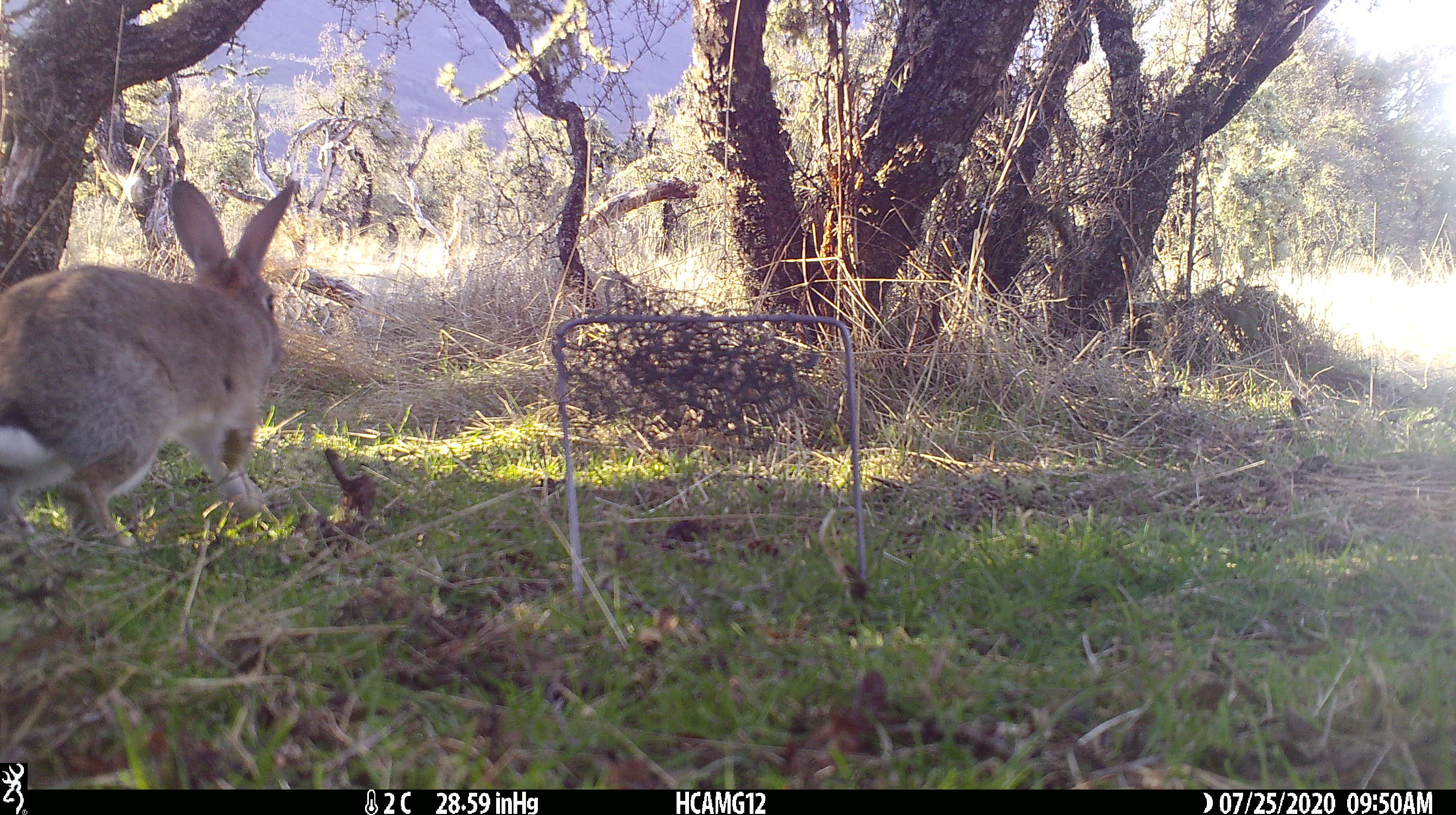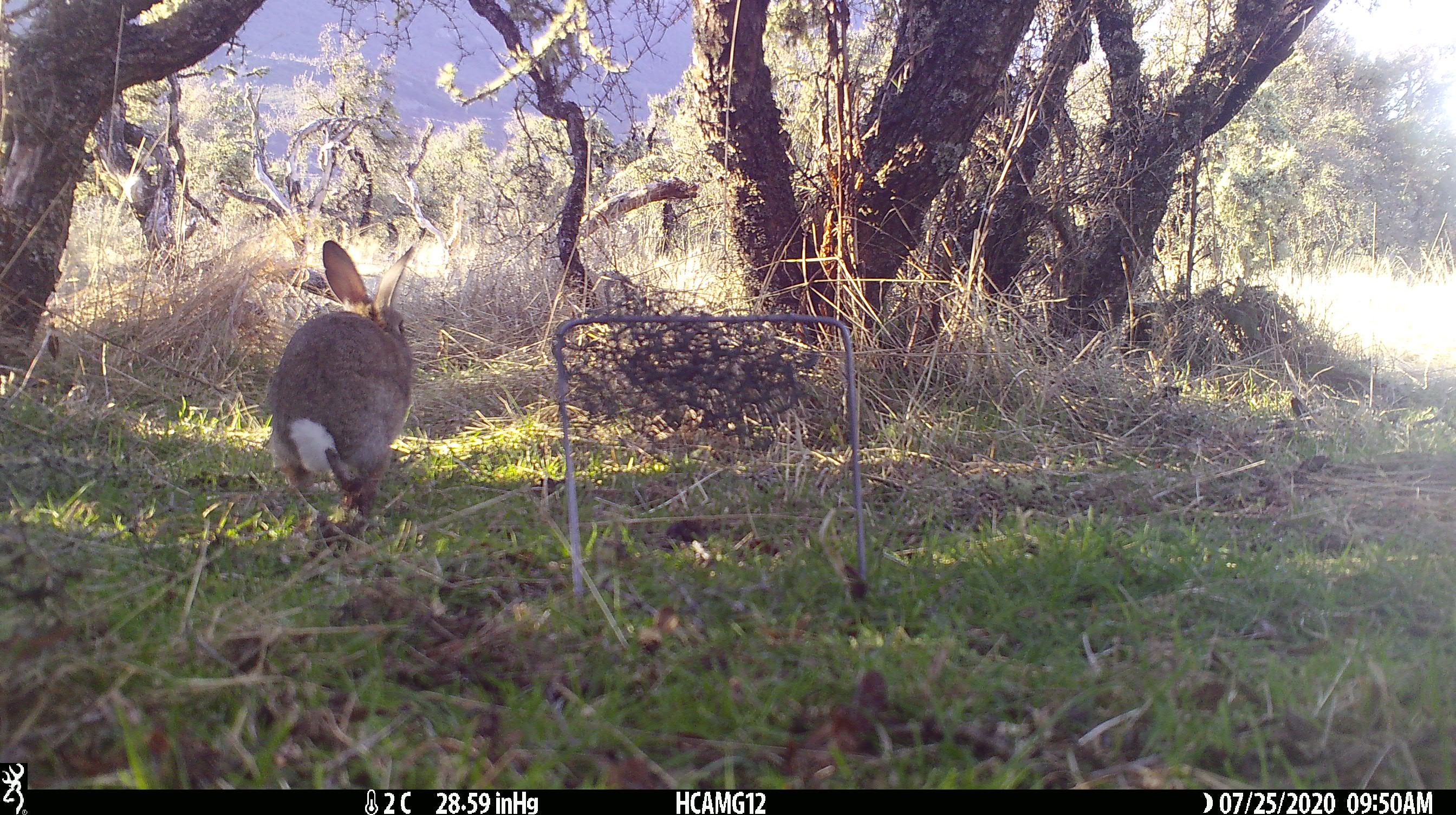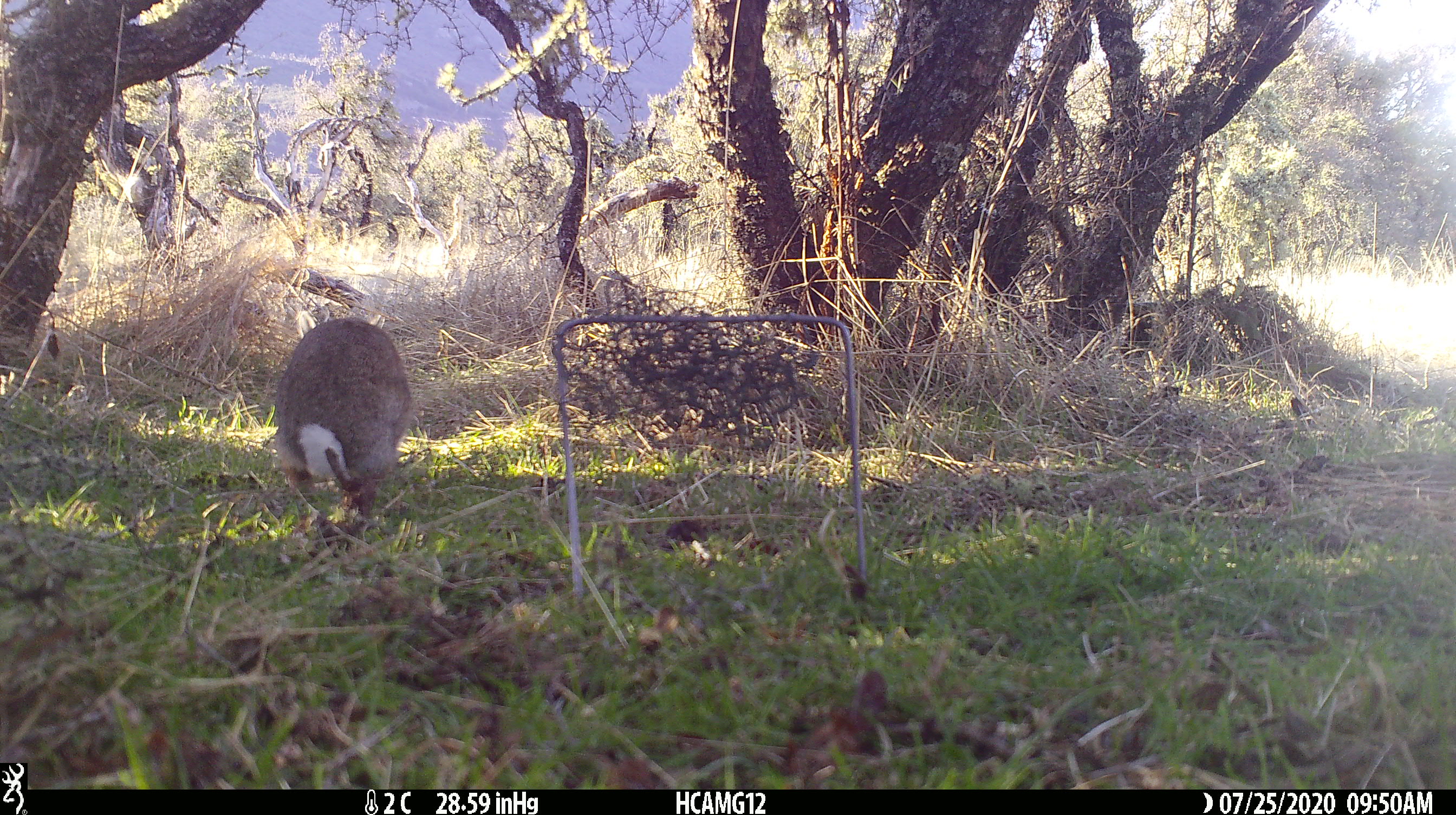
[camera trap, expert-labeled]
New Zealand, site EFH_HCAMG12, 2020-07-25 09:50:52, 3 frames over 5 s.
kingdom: Animalia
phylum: Chordata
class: Mammalia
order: Lagomorpha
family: Leporidae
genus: Lepus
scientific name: Lepus europaeus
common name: brown hare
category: hare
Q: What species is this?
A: Hare (brown hare) (Lepus europaeus).